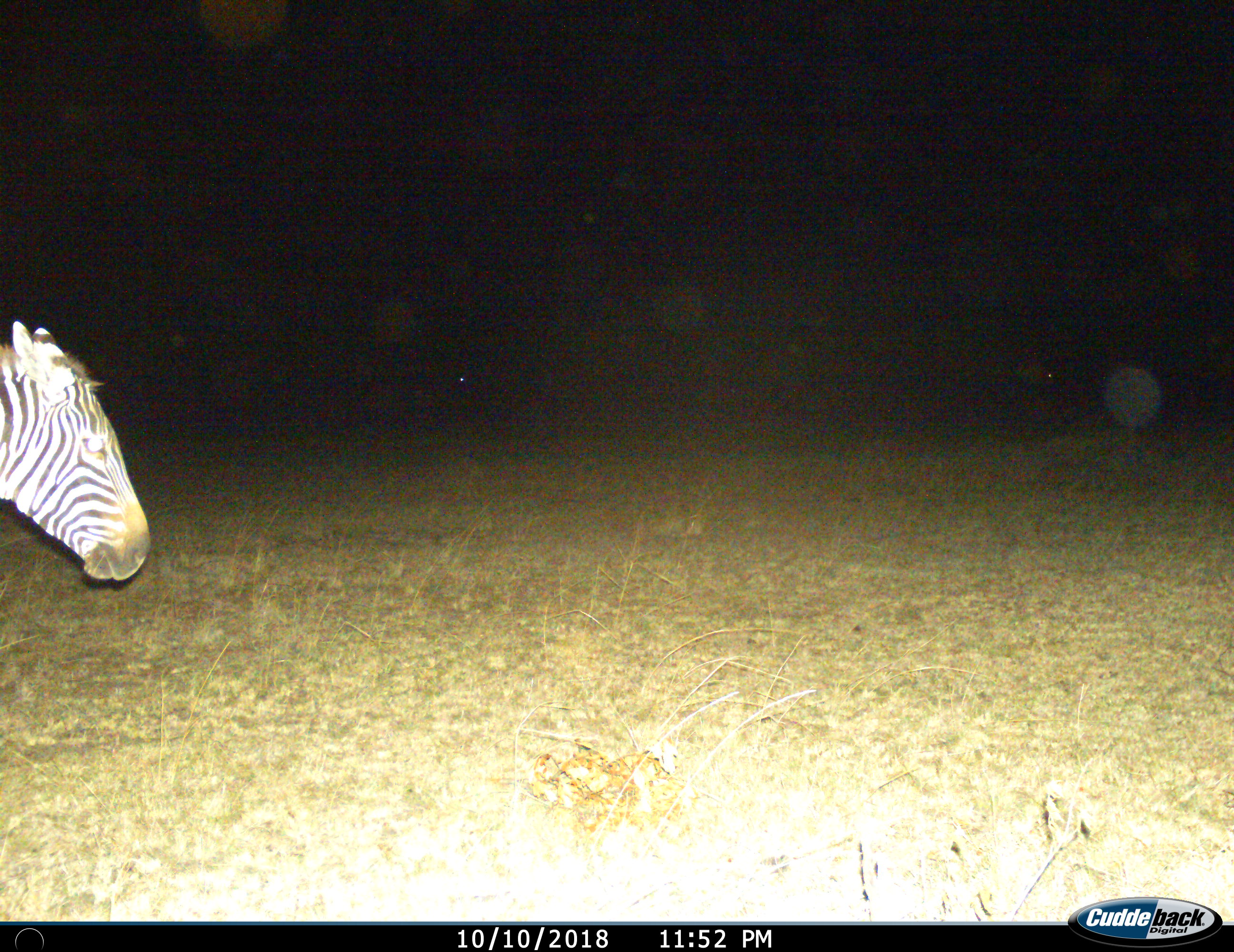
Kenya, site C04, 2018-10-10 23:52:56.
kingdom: Animalia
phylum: Chordata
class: Mammalia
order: Perissodactyla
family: Equidae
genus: Equus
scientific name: Equus quagga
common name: plains zebra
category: zebra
Zebra (plains zebra) (Equus quagga), count 1. Behavior (volunteer vote fractions): standing 80%, resting 0%, moving 30%, interacting 0%. Young present (vote fraction): 0%. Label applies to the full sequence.